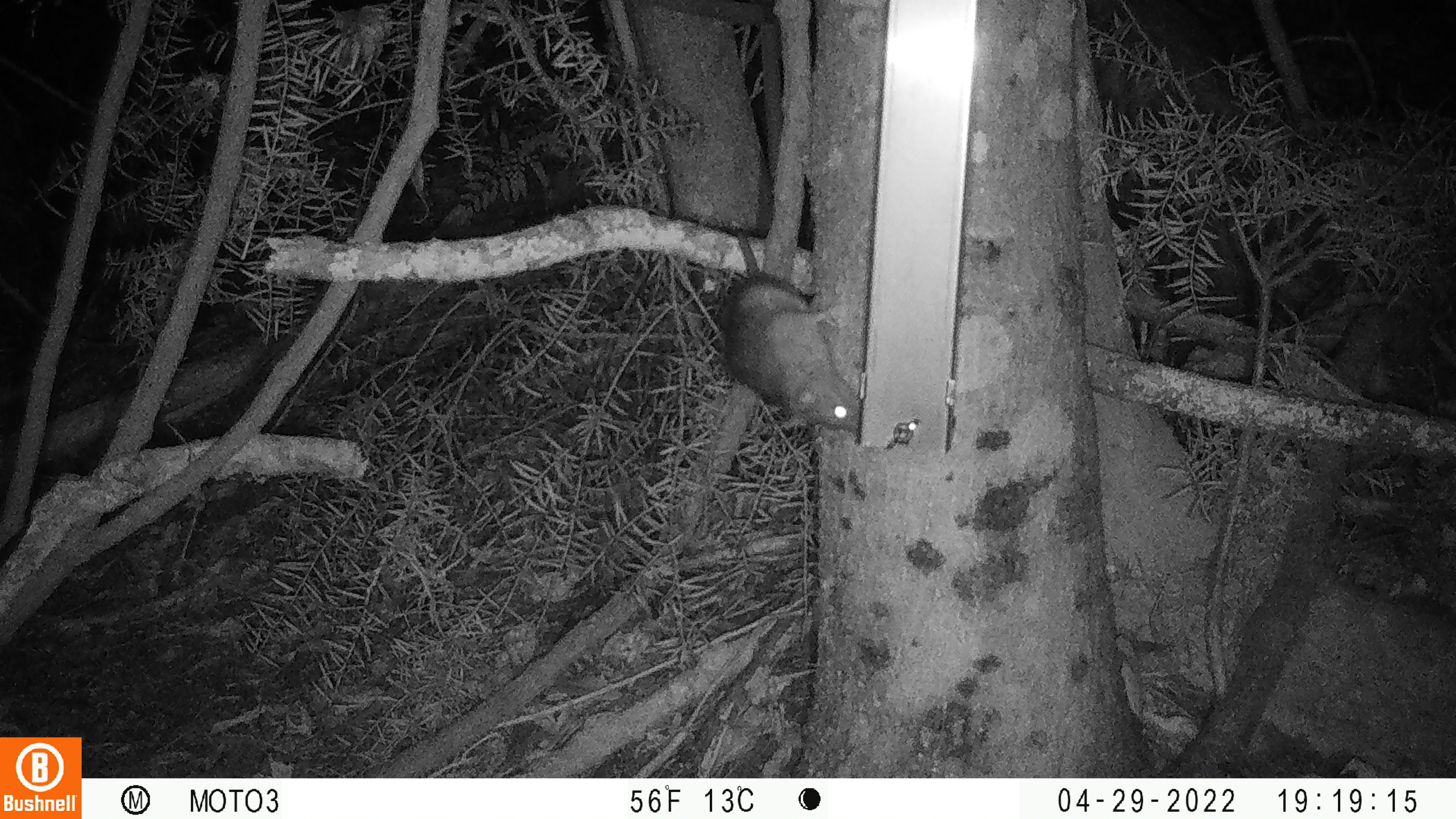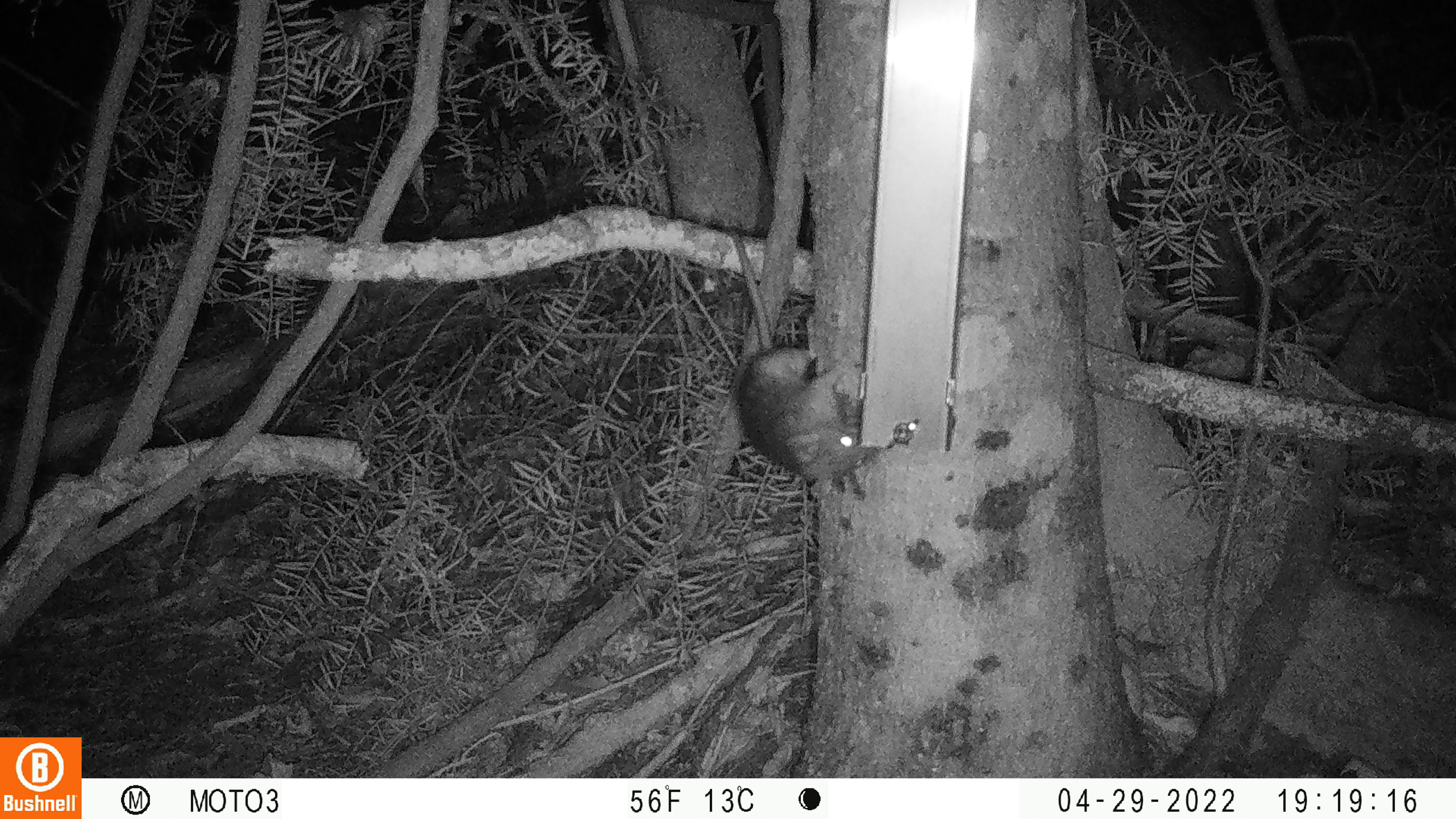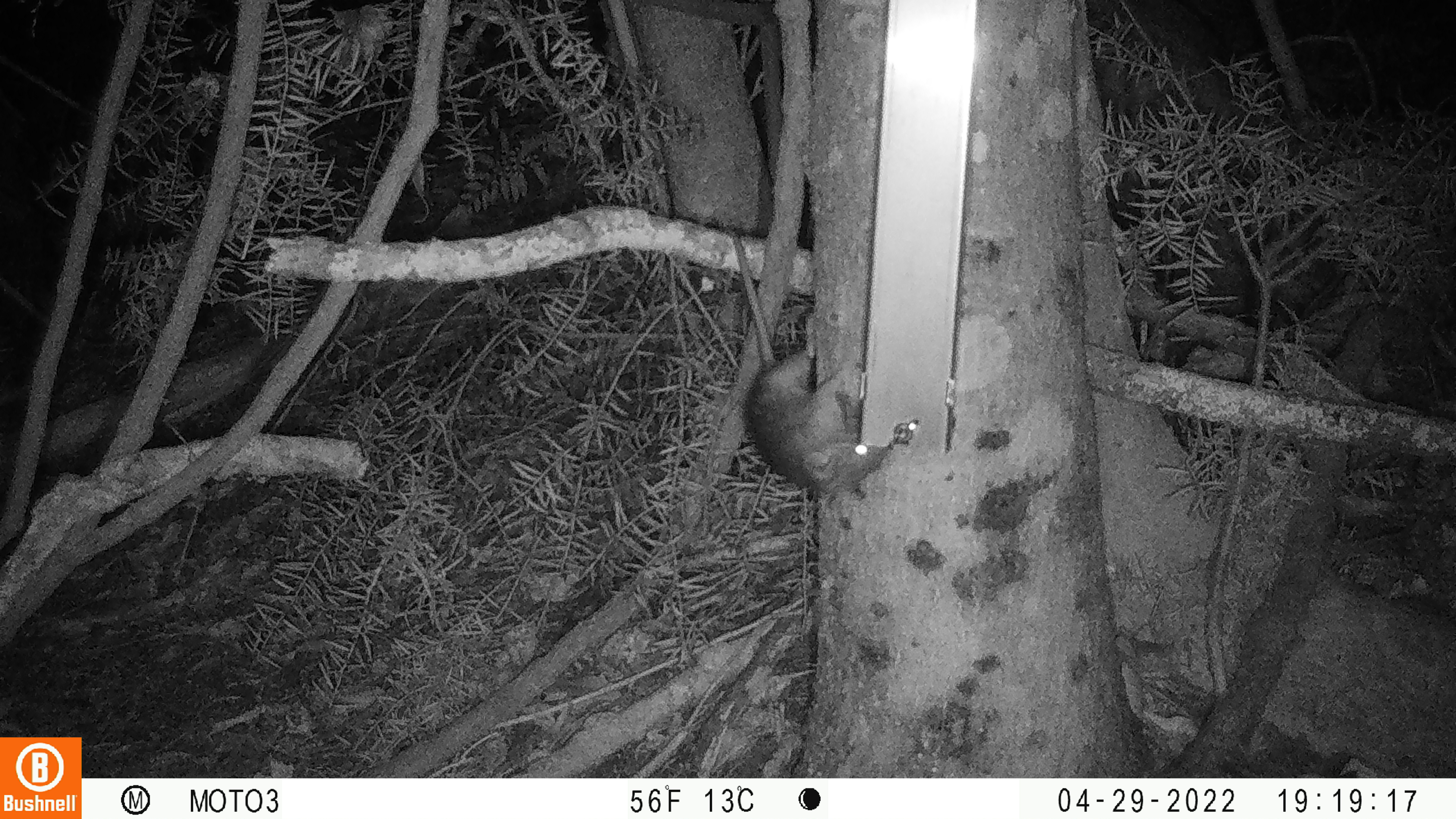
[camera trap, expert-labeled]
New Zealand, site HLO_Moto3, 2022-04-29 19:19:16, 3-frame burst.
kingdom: Animalia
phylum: Chordata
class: Mammalia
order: Rodentia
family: Muridae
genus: Rattus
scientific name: Rattus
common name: rat